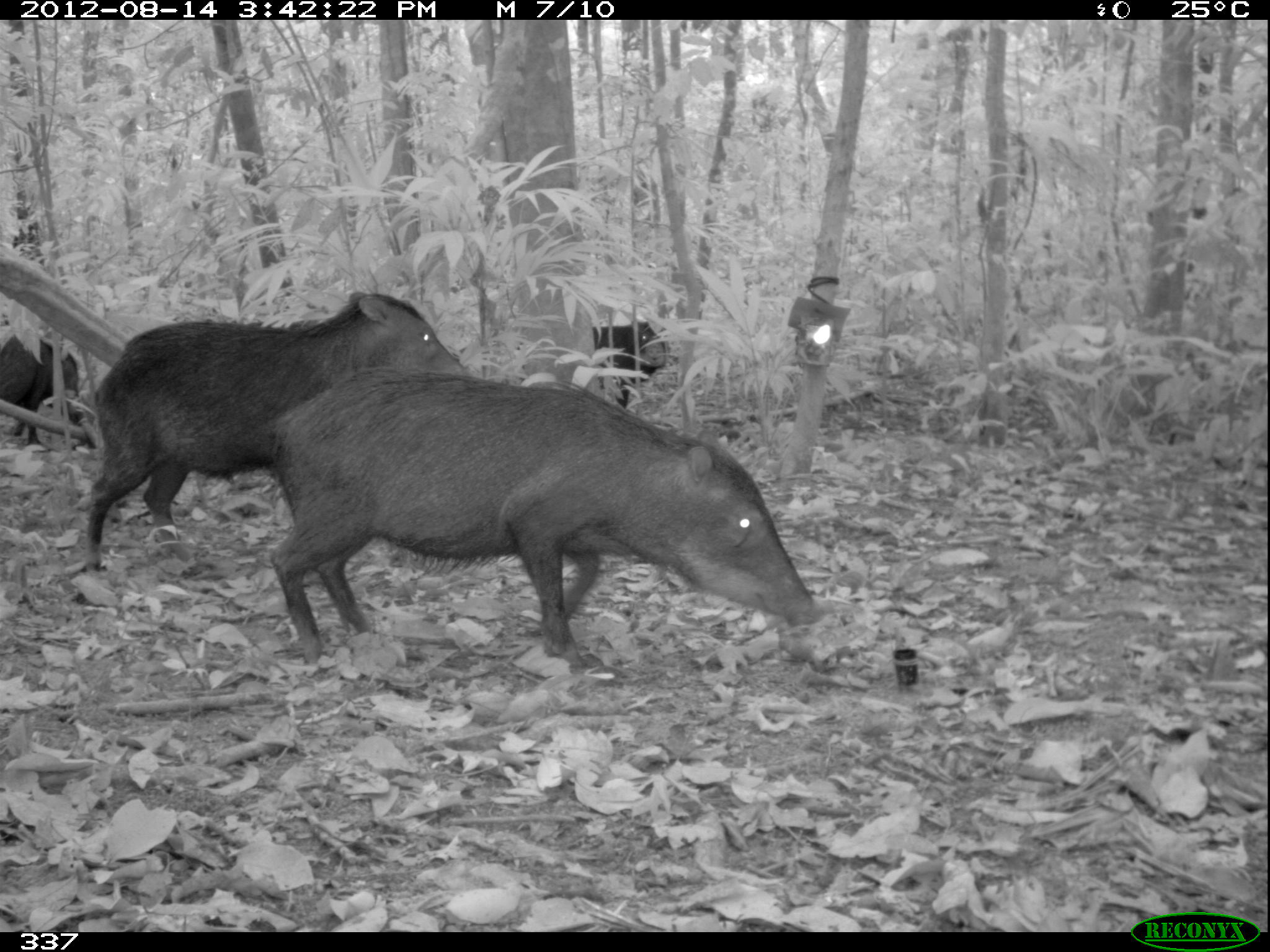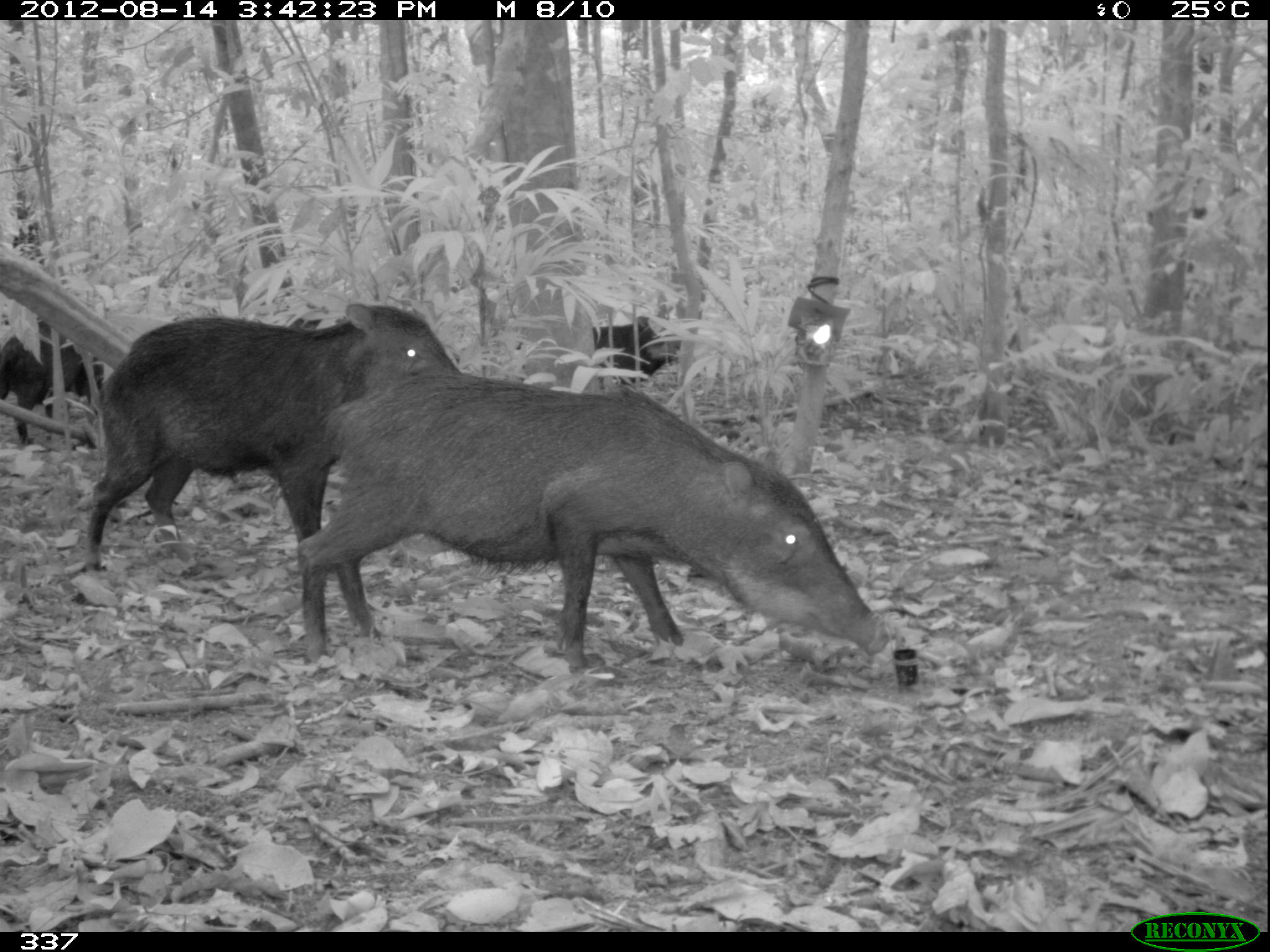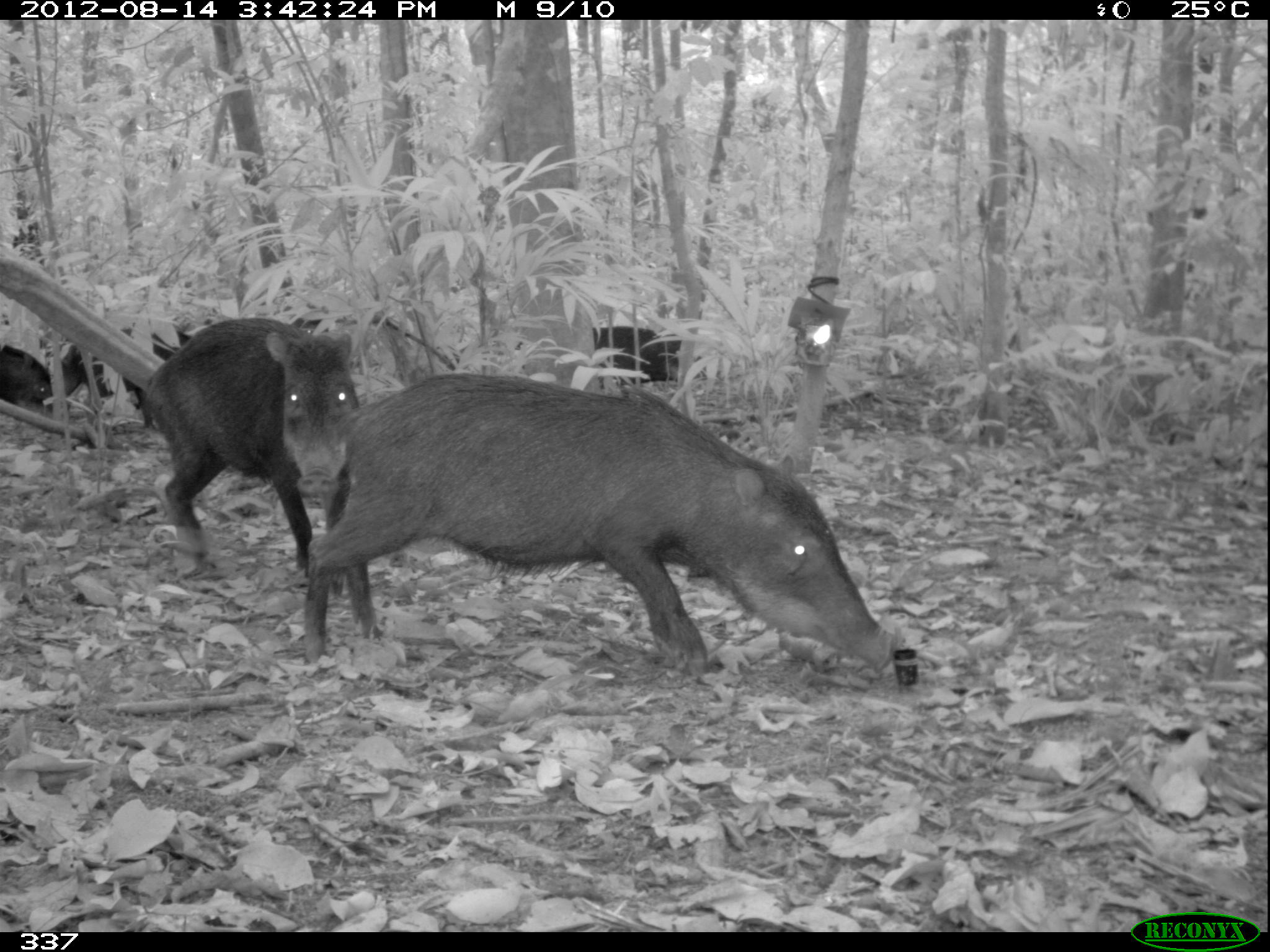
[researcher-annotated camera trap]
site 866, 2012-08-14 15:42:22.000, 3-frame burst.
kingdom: Animalia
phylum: Chordata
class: Mammalia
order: Artiodactyla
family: Tayassuidae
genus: Tayassu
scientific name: Tayassu pecari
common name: white-lipped peccary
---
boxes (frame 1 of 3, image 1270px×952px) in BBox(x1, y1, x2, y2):
tayassu pecari: BBox(265, 364, 819, 670); BBox(71, 287, 472, 574); BBox(452, 321, 667, 410); BBox(0, 321, 88, 448)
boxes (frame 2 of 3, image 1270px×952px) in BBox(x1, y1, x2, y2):
tayassu pecari: BBox(292, 365, 892, 667); BBox(77, 297, 462, 599); BBox(0, 317, 110, 449); BBox(513, 314, 681, 389)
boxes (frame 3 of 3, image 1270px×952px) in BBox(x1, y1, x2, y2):
tayassu pecari: BBox(304, 372, 901, 679); BBox(137, 317, 359, 588); BBox(46, 318, 192, 431); BBox(513, 324, 708, 392); BBox(0, 344, 53, 423)